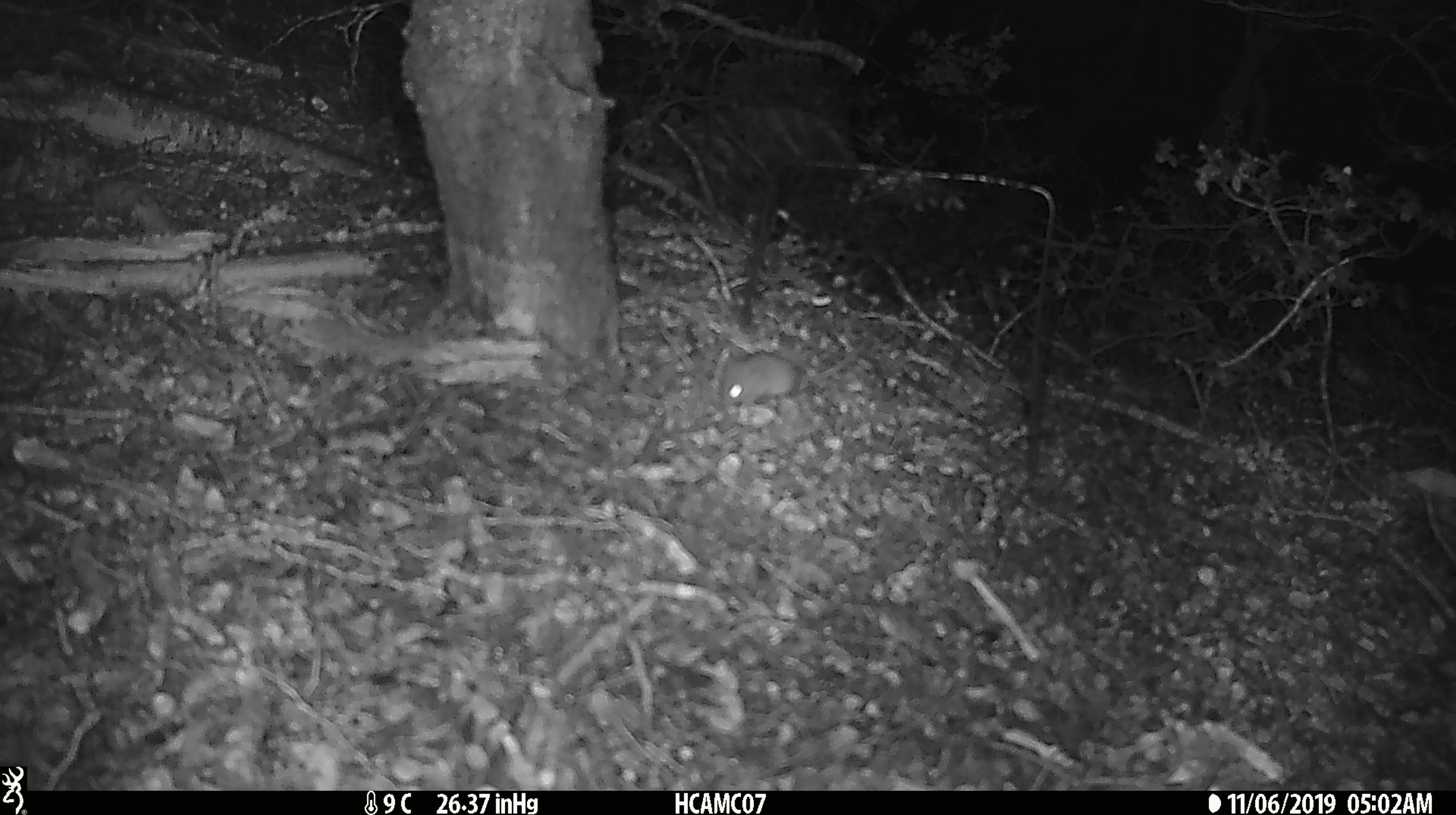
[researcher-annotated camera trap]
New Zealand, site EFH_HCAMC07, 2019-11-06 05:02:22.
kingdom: Animalia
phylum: Chordata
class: Mammalia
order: Rodentia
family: Muridae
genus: Mus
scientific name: Mus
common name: mouse